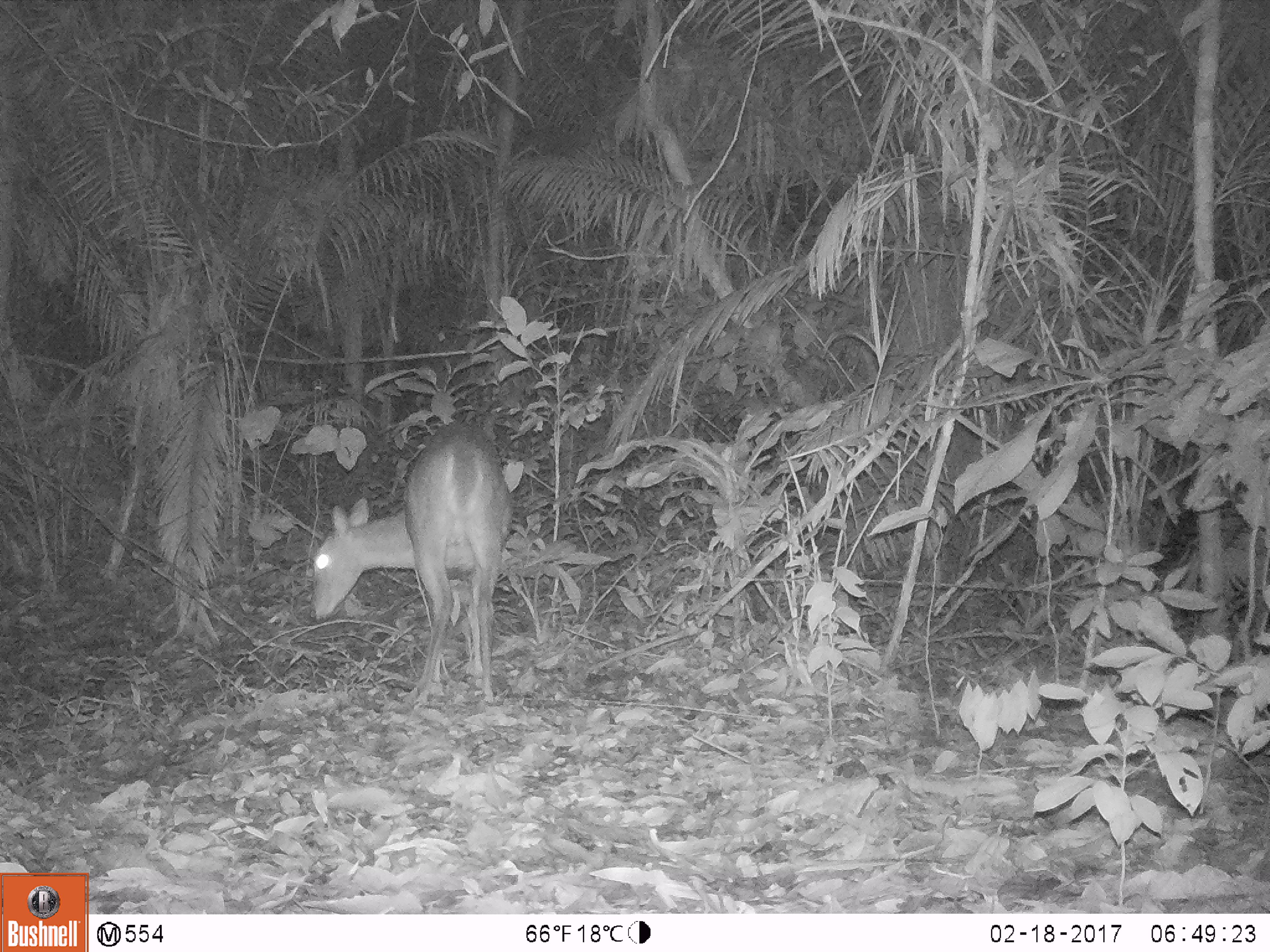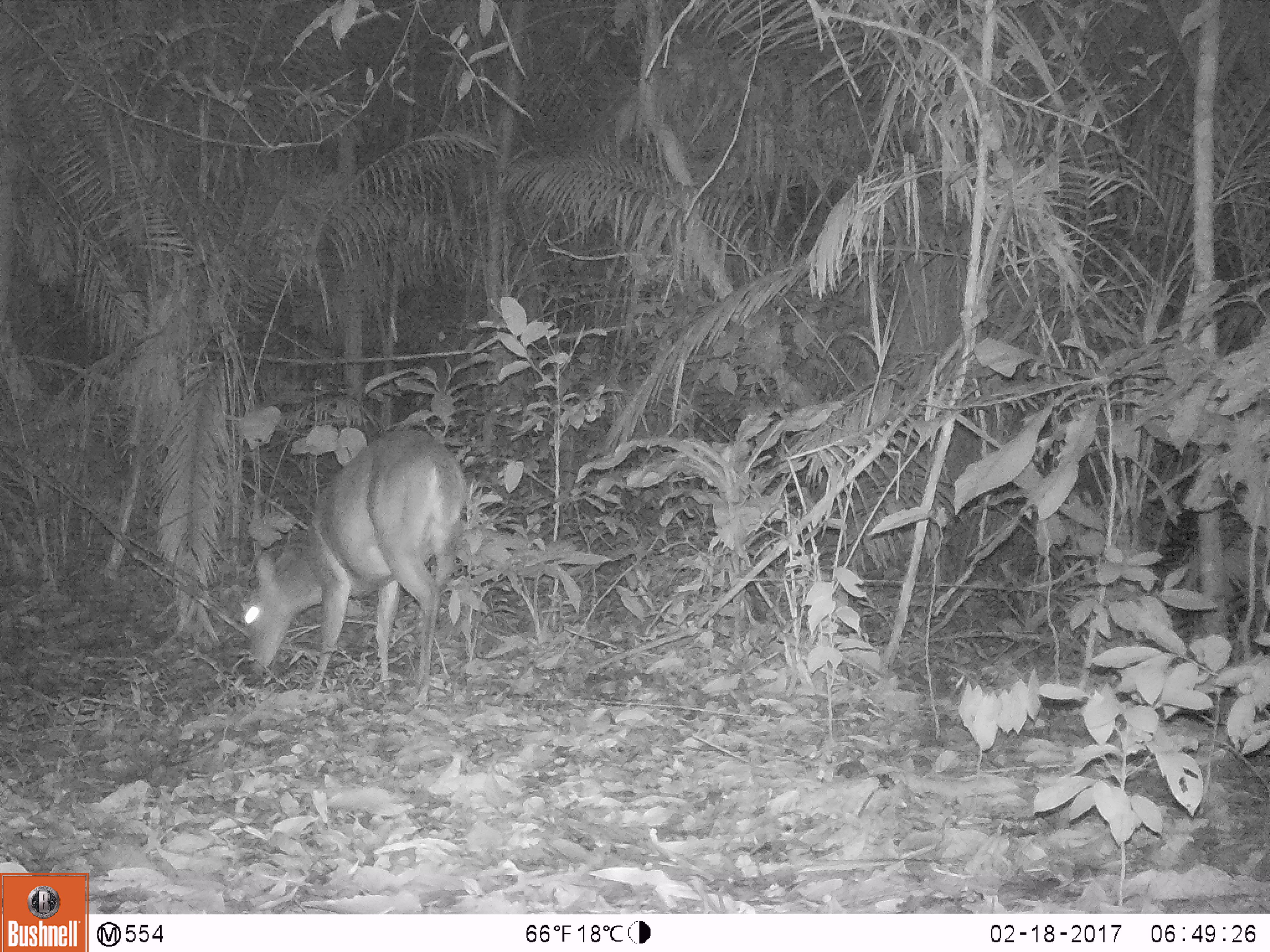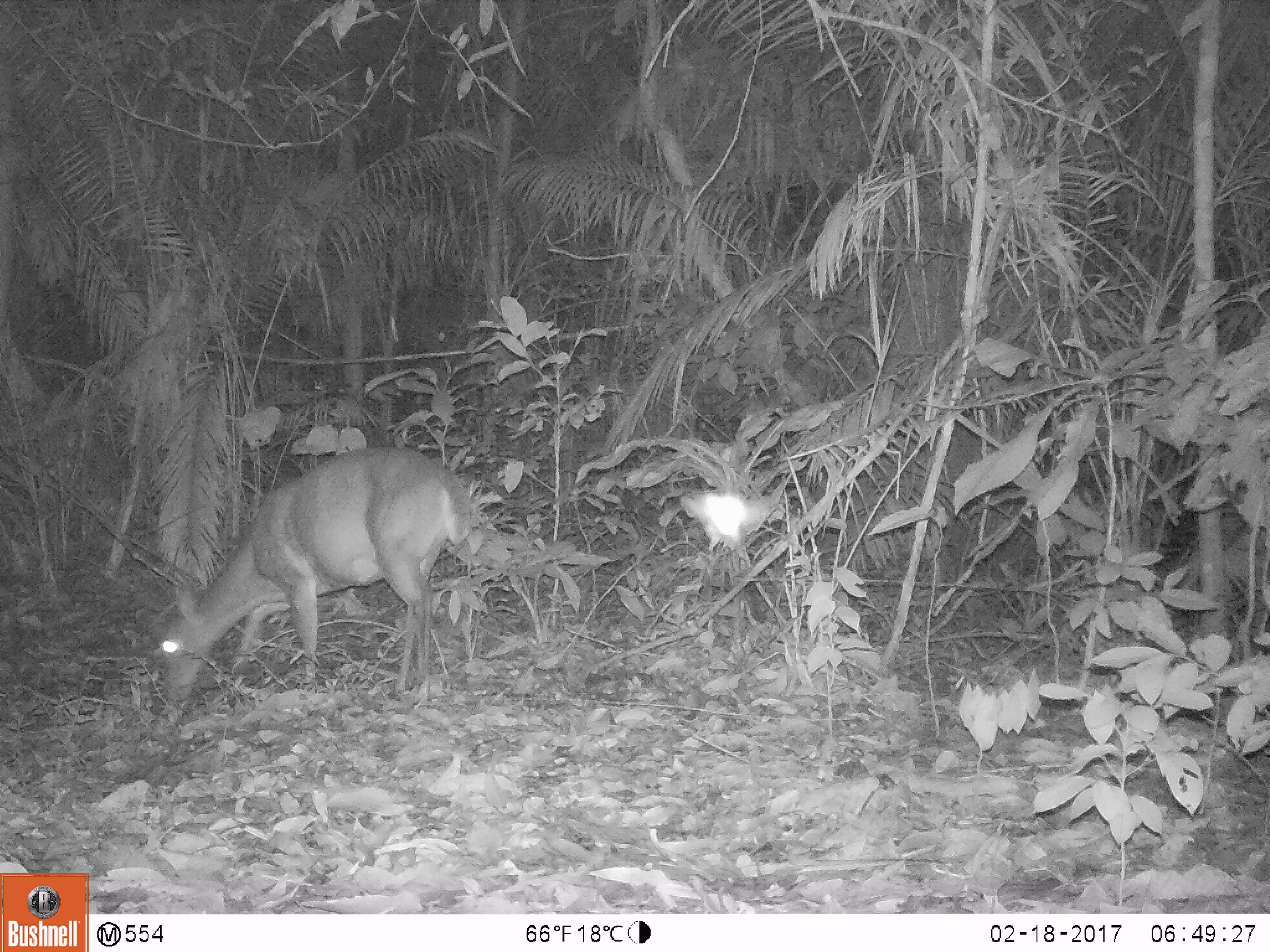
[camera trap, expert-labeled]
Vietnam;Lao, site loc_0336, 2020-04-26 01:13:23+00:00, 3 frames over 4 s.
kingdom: Animalia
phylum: Chordata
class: Mammalia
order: Artiodactyla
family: Cervidae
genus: Muntiacus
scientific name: Muntiacus vuquangensis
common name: large-antlered muntjac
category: large antlered muntjac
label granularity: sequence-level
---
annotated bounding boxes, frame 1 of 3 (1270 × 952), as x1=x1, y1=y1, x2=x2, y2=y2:
large antlered muntjac: x1=308, y1=420, x2=511, y2=704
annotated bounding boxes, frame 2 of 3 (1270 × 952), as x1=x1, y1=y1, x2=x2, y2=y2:
large antlered muntjac: x1=240, y1=428, x2=466, y2=706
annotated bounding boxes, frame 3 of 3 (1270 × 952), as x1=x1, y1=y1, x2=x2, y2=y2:
large antlered muntjac: x1=160, y1=444, x2=472, y2=703